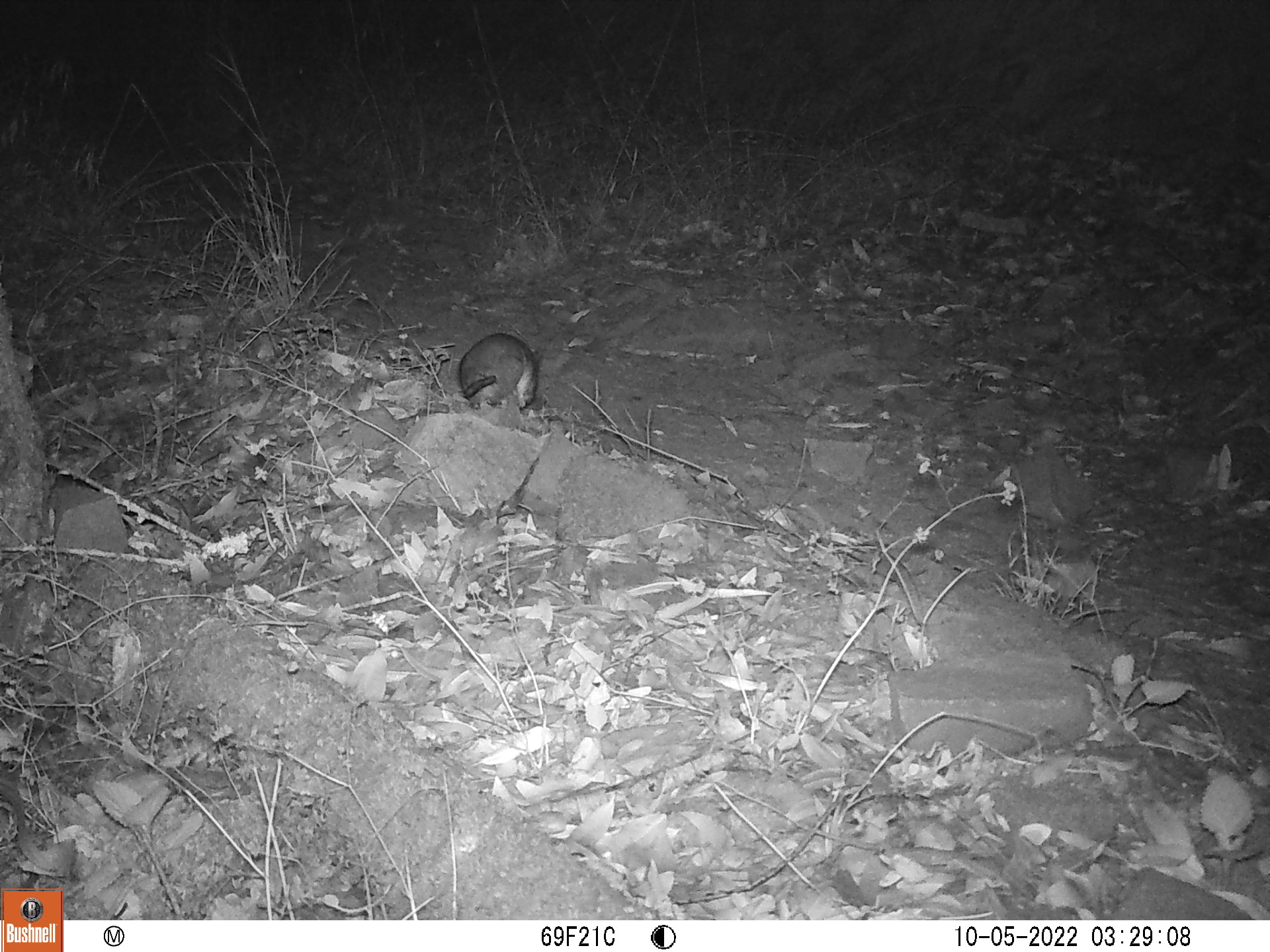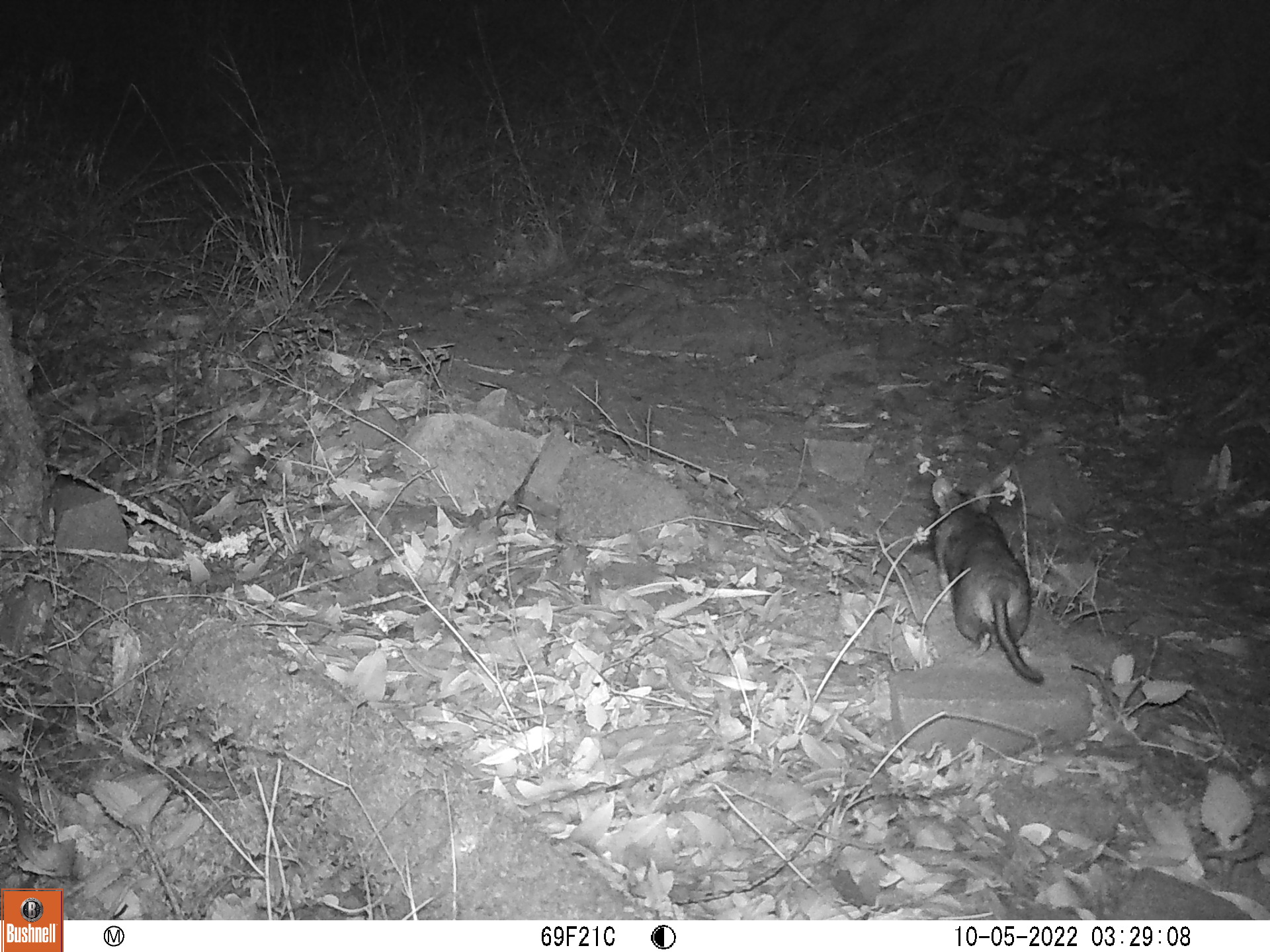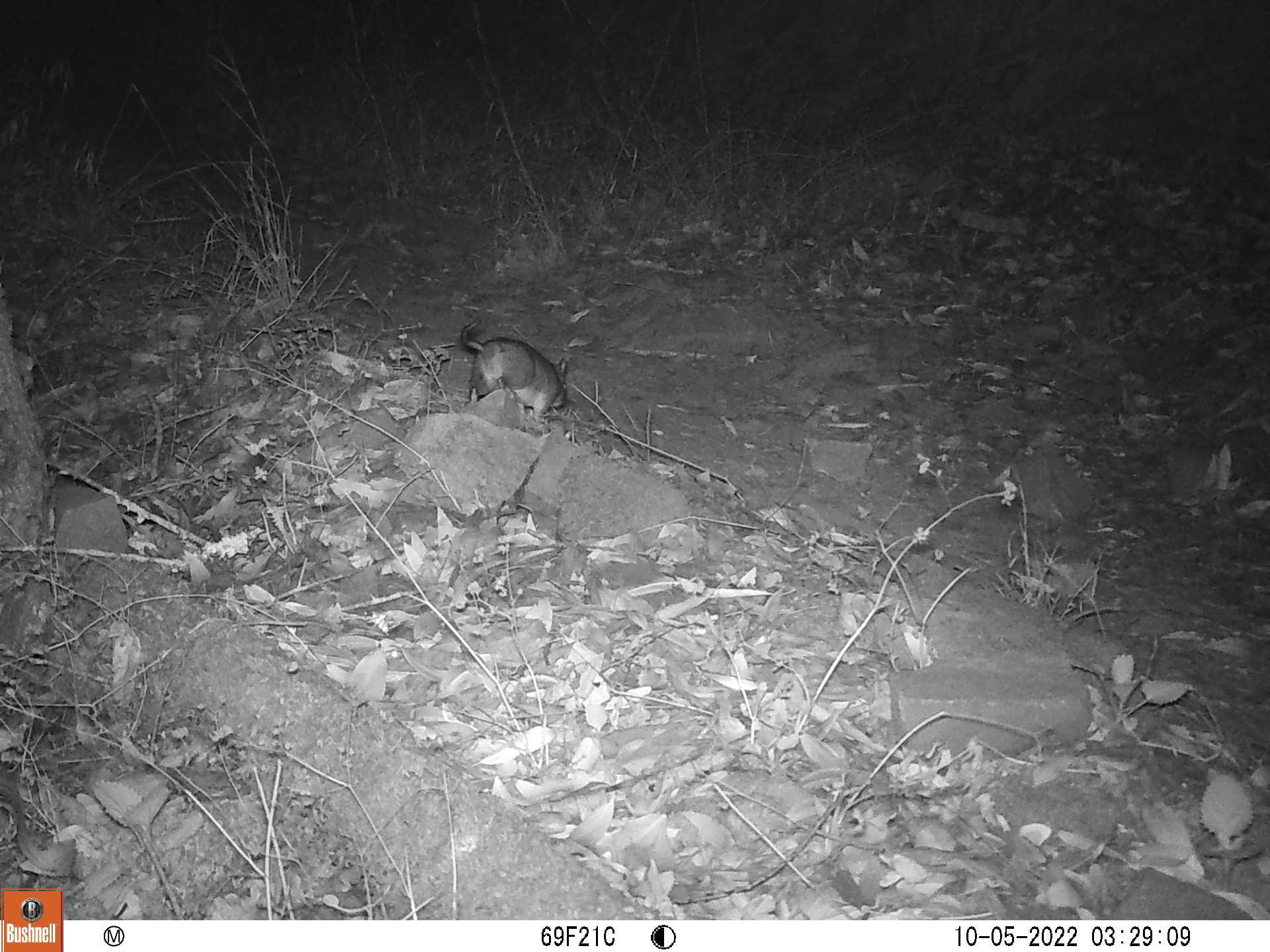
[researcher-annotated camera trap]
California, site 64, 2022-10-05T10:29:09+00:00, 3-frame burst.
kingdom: Animalia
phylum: Chordata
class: Mammalia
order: Rodentia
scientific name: Rodentia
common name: mouse or rat